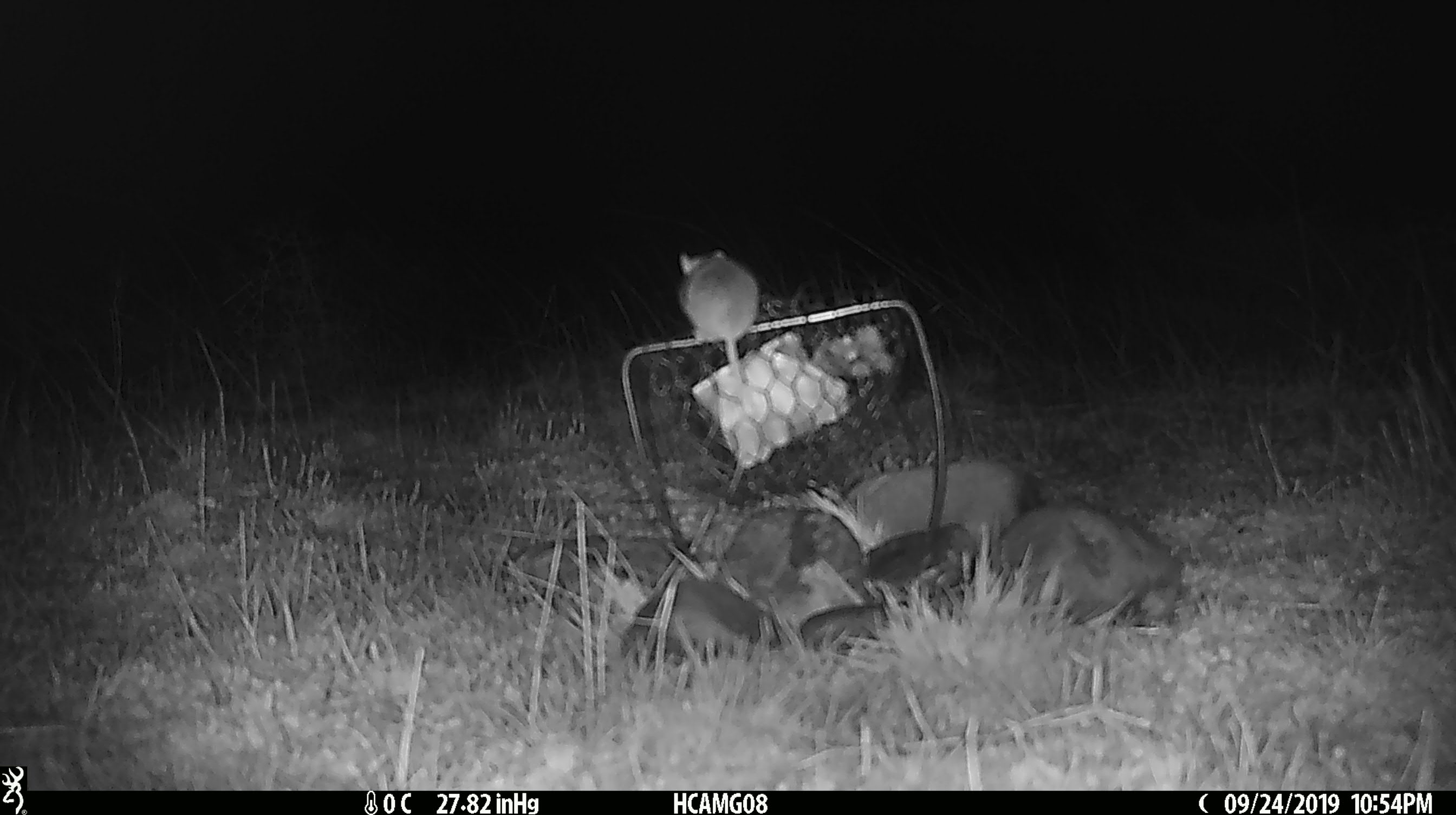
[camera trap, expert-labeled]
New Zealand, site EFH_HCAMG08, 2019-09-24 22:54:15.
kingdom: Animalia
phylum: Chordata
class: Mammalia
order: Rodentia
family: Muridae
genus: Mus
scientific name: Mus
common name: mouse